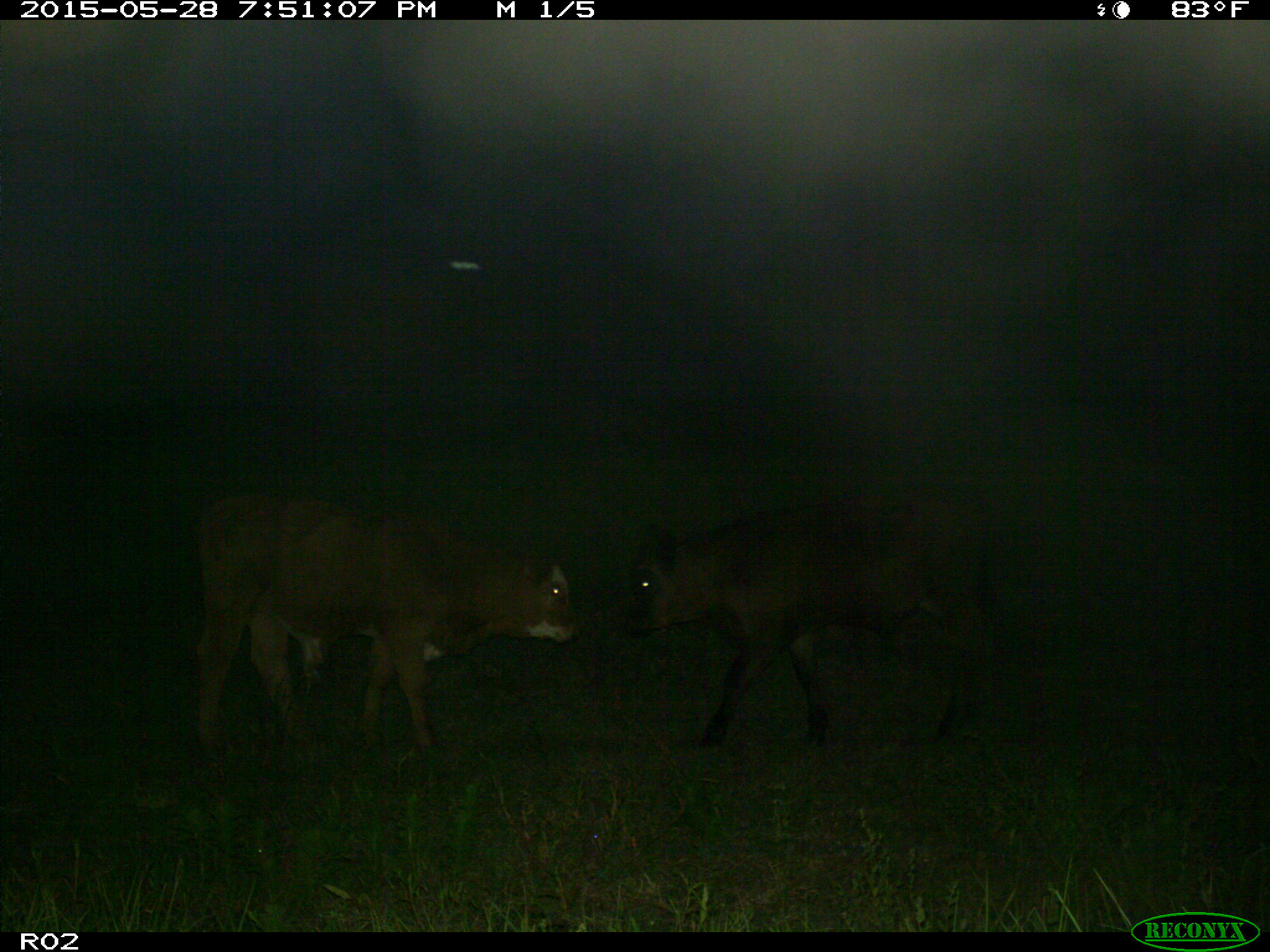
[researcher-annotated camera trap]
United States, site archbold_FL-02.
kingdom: Animalia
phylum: Chordata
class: Mammalia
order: Artiodactyla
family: Bovidae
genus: Bos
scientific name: Bos taurus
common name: domestic cow